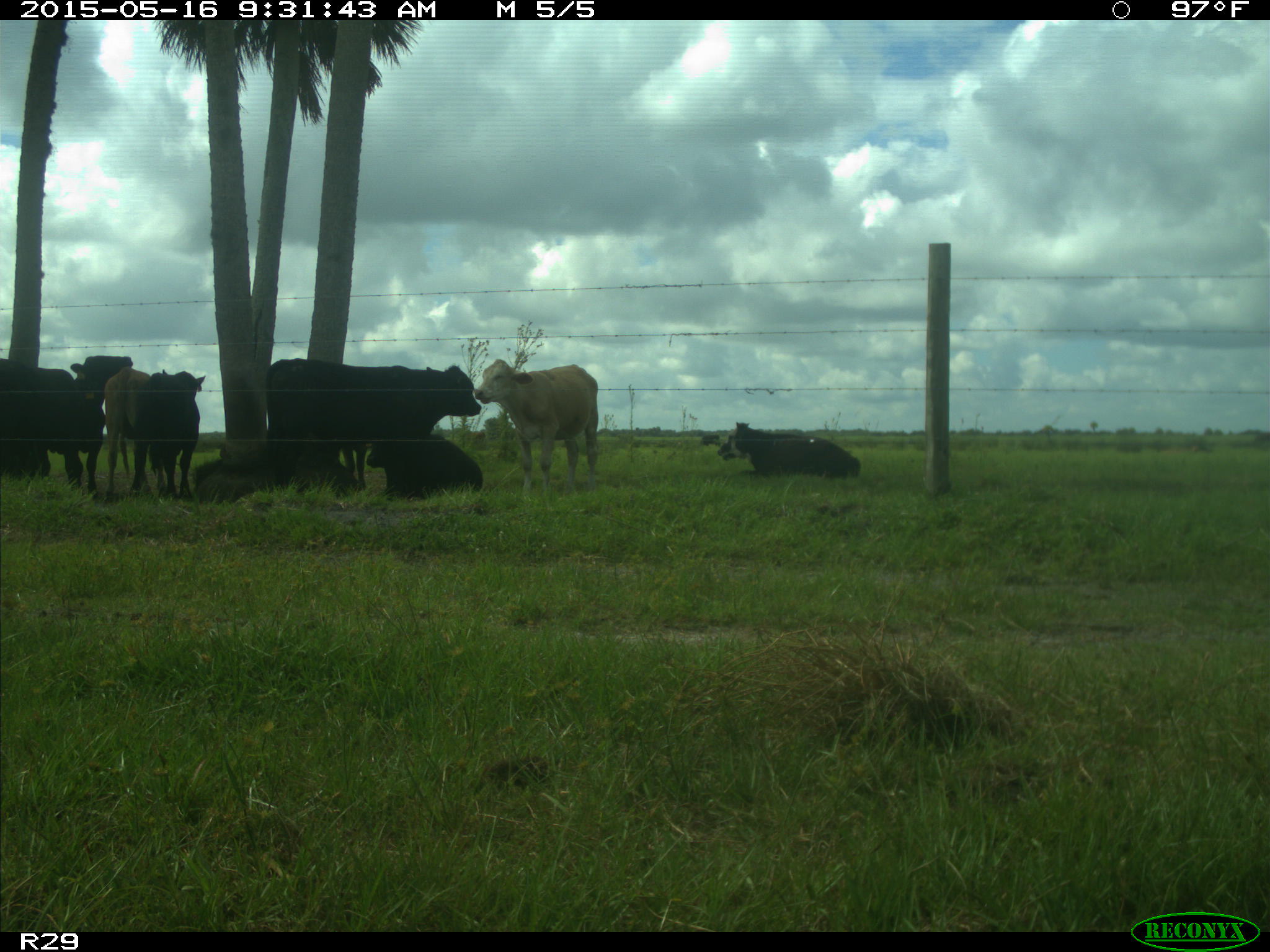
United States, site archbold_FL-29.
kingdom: Animalia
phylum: Chordata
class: Mammalia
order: Artiodactyla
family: Bovidae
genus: Bos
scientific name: Bos taurus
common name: domestic cow